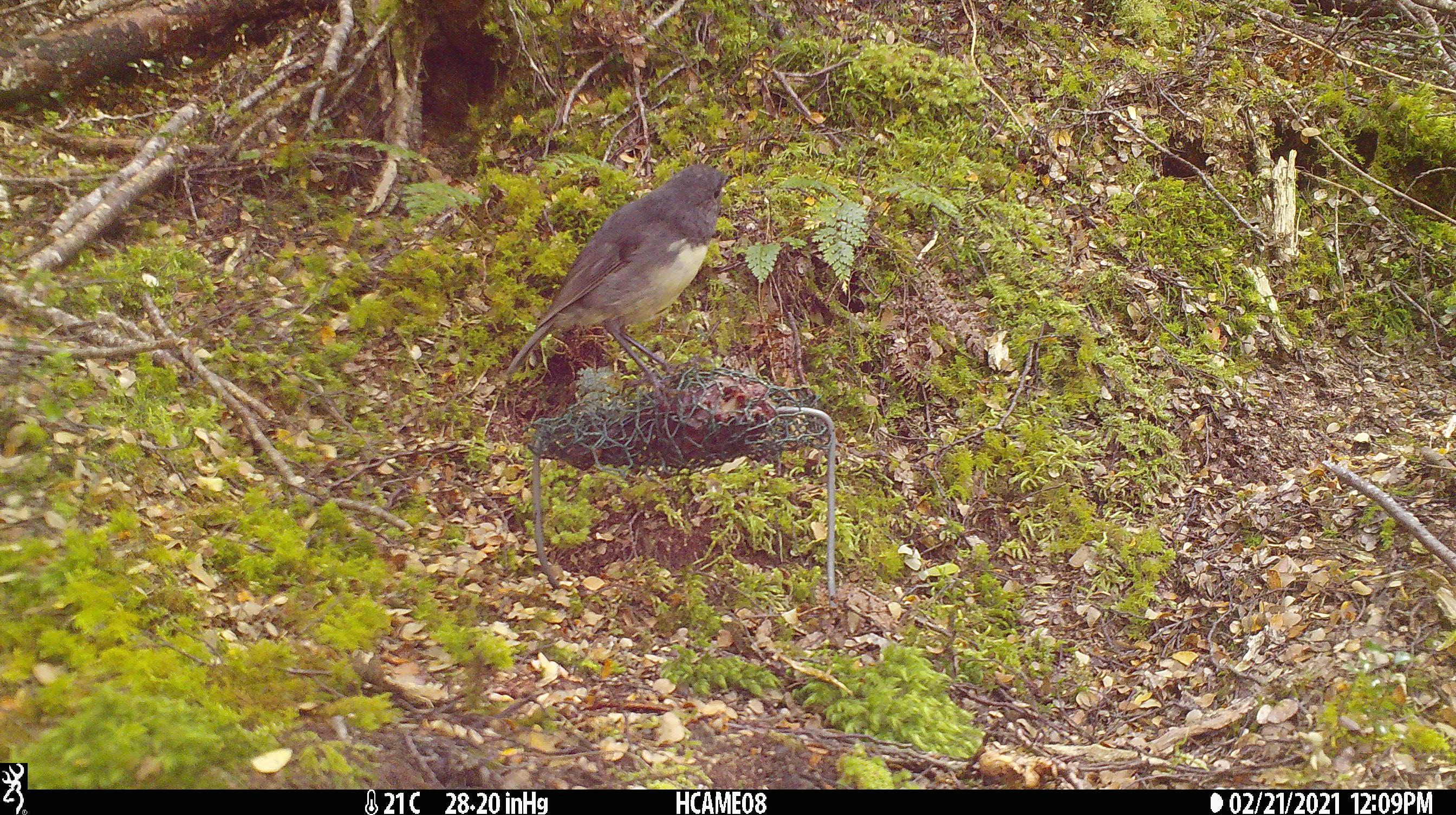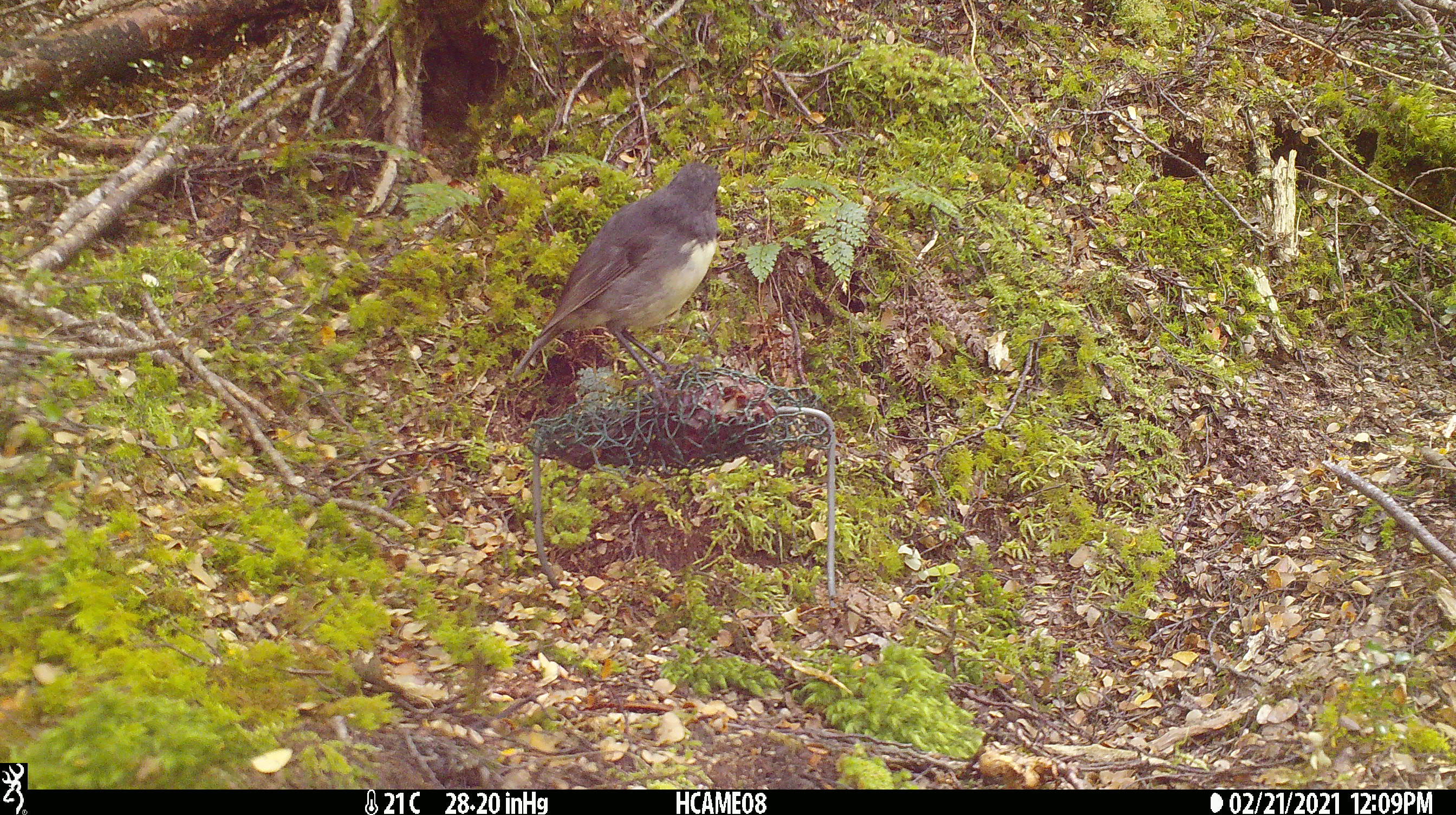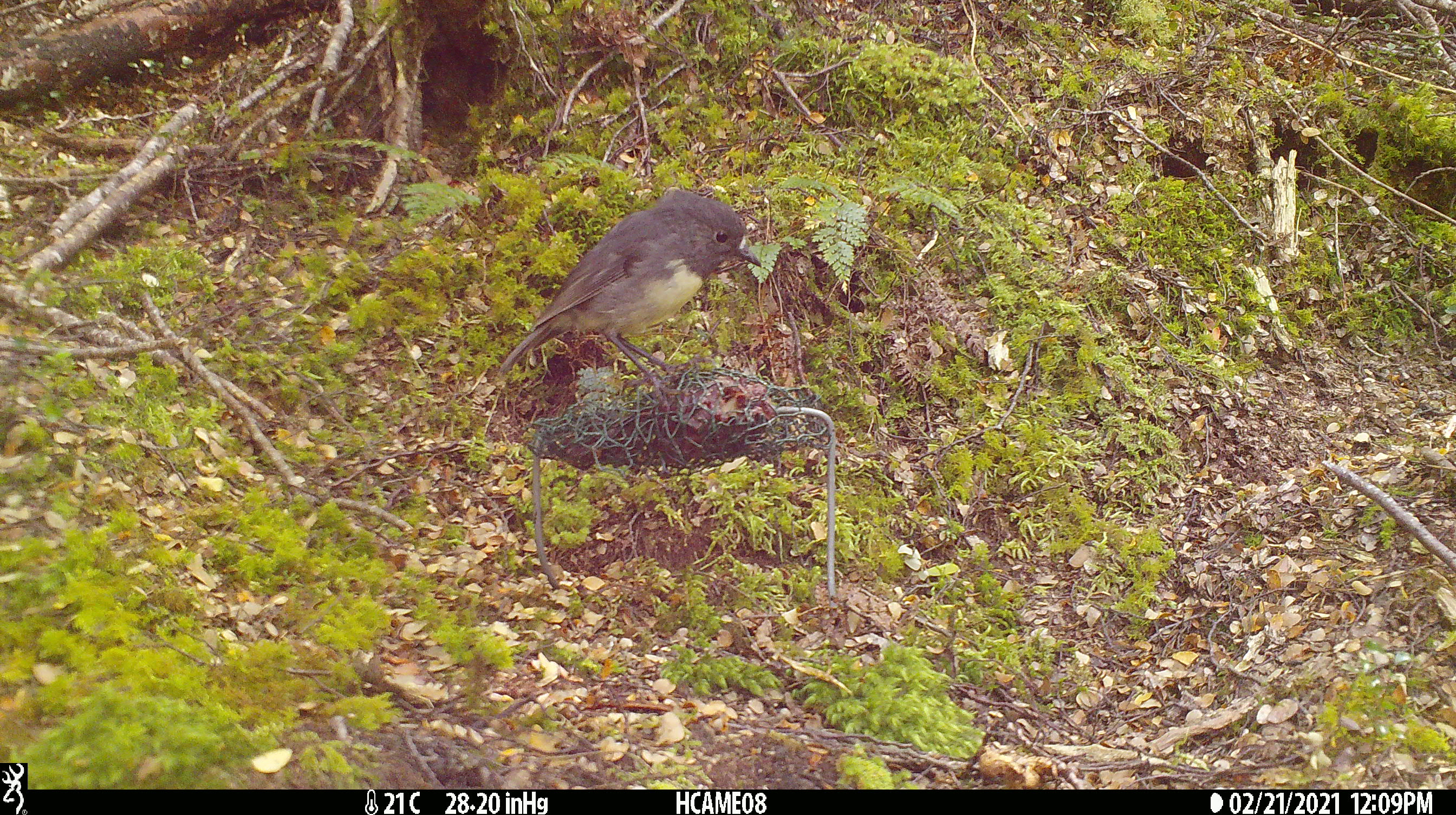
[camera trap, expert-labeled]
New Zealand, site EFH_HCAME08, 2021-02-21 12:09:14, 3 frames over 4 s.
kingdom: Animalia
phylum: Chordata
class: Aves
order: Passeriformes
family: Petroicidae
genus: Petroica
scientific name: Petroica australis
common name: new zealand robin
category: robin